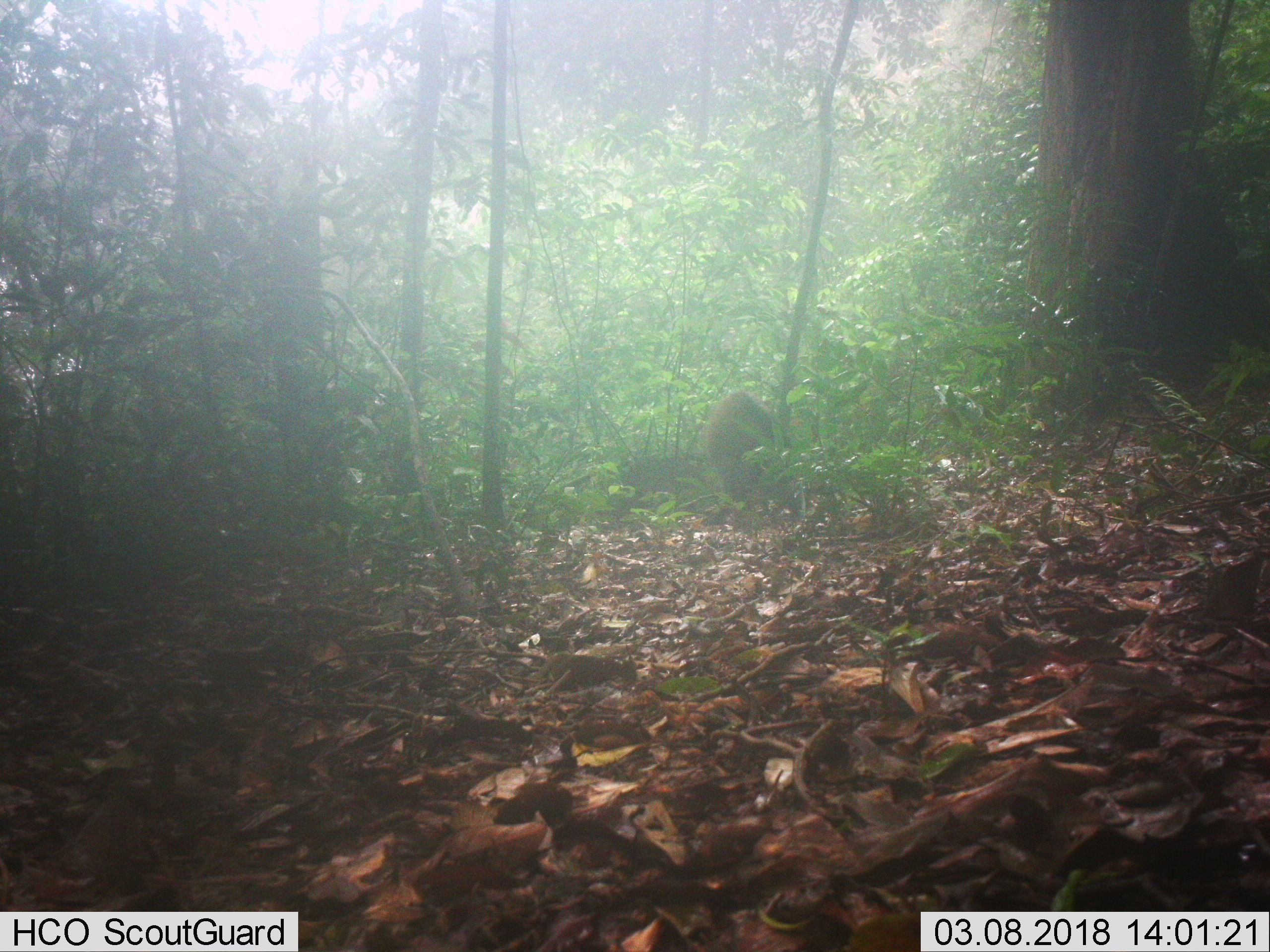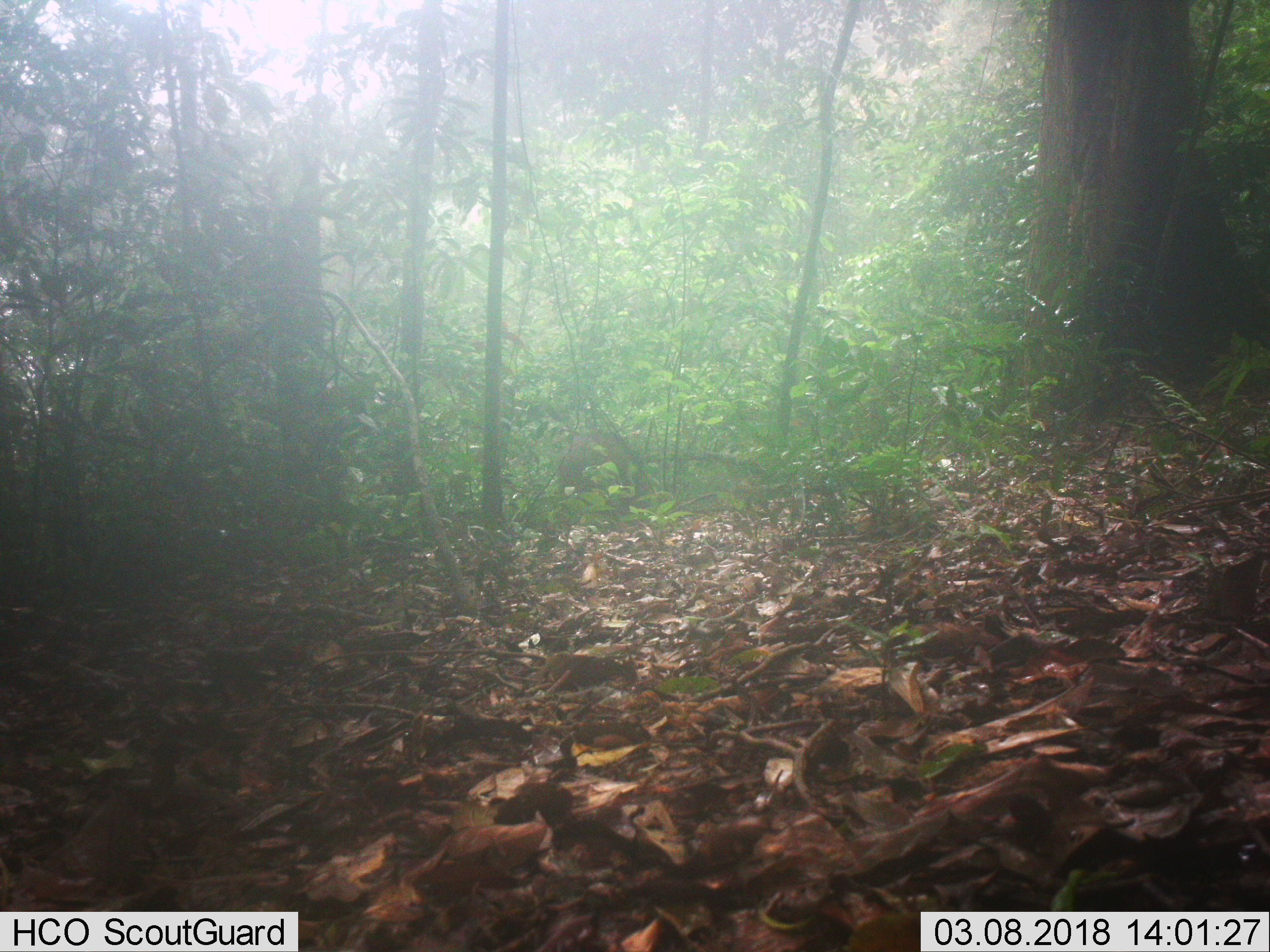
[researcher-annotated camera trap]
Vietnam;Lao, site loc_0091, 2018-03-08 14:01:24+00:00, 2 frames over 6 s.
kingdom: Animalia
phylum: Chordata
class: Mammalia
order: Artiodactyla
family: Suidae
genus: Sus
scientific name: Sus scrofa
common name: eurasian wild pig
Eurasian wild pig (Sus scrofa). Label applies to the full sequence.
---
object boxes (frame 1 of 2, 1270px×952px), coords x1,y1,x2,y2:
eurasian wild pig: 703,390,776,510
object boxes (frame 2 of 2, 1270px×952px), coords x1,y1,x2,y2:
eurasian wild pig: 558,429,636,510